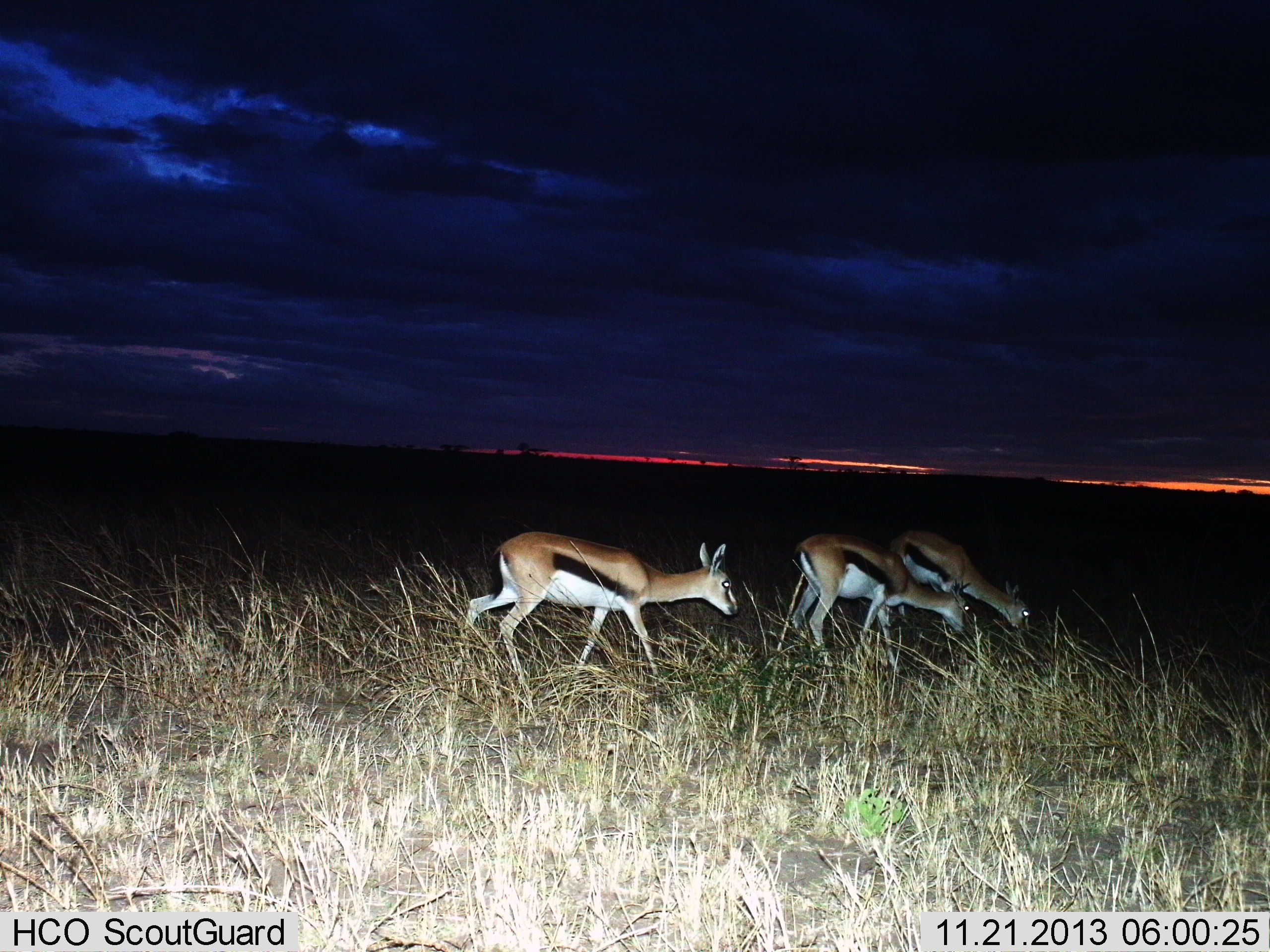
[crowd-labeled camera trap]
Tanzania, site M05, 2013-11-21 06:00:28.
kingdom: Animalia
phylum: Chordata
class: Mammalia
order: Artiodactyla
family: Bovidae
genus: Eudorcas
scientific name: Eudorcas thomsonii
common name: thomson's gazelle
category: gazellethomsons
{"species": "gazellethomsons (thomson's gazelle) (Eudorcas thomsonii)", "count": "3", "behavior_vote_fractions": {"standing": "10%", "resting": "0%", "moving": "50%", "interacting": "0%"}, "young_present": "10%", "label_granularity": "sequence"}